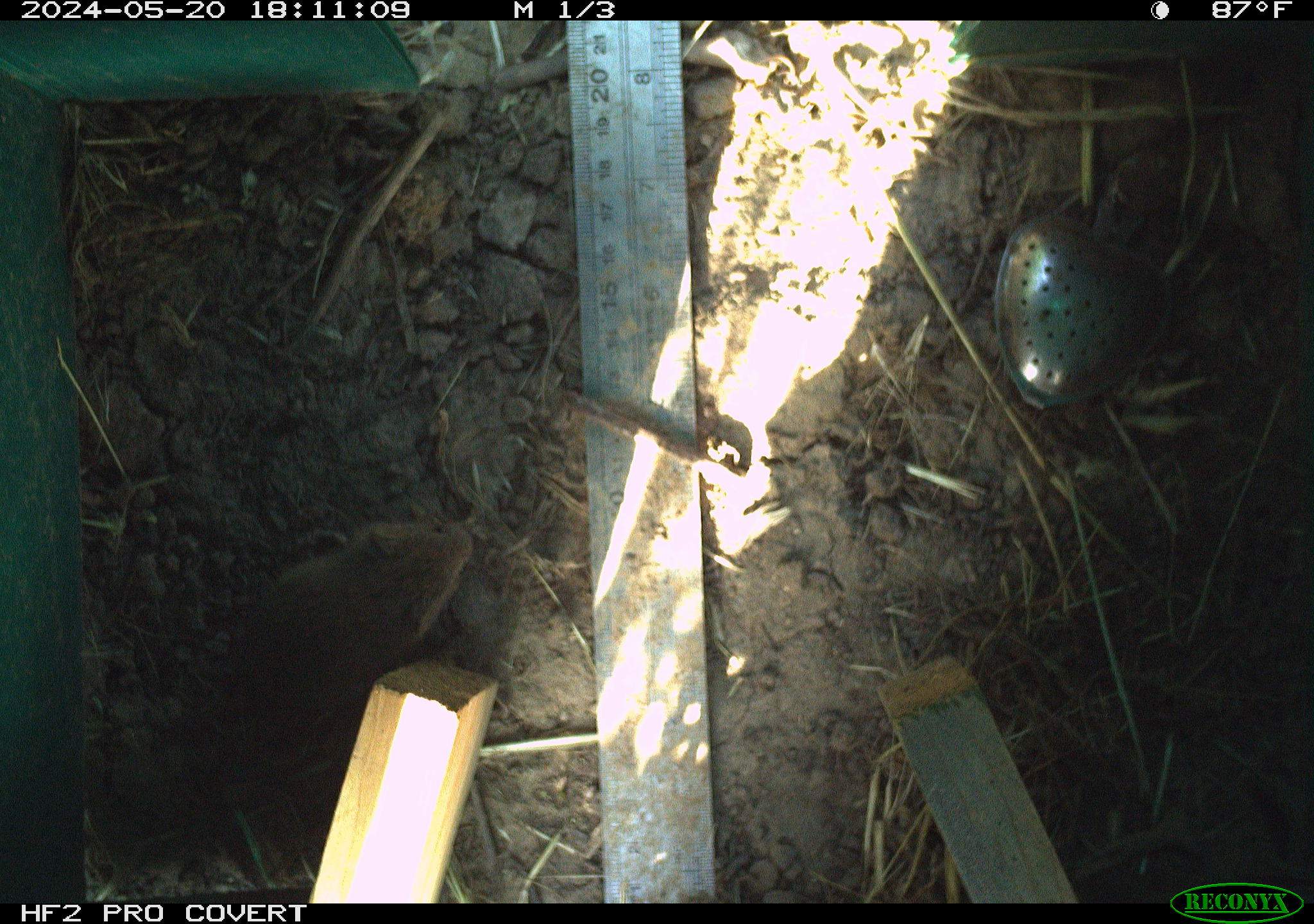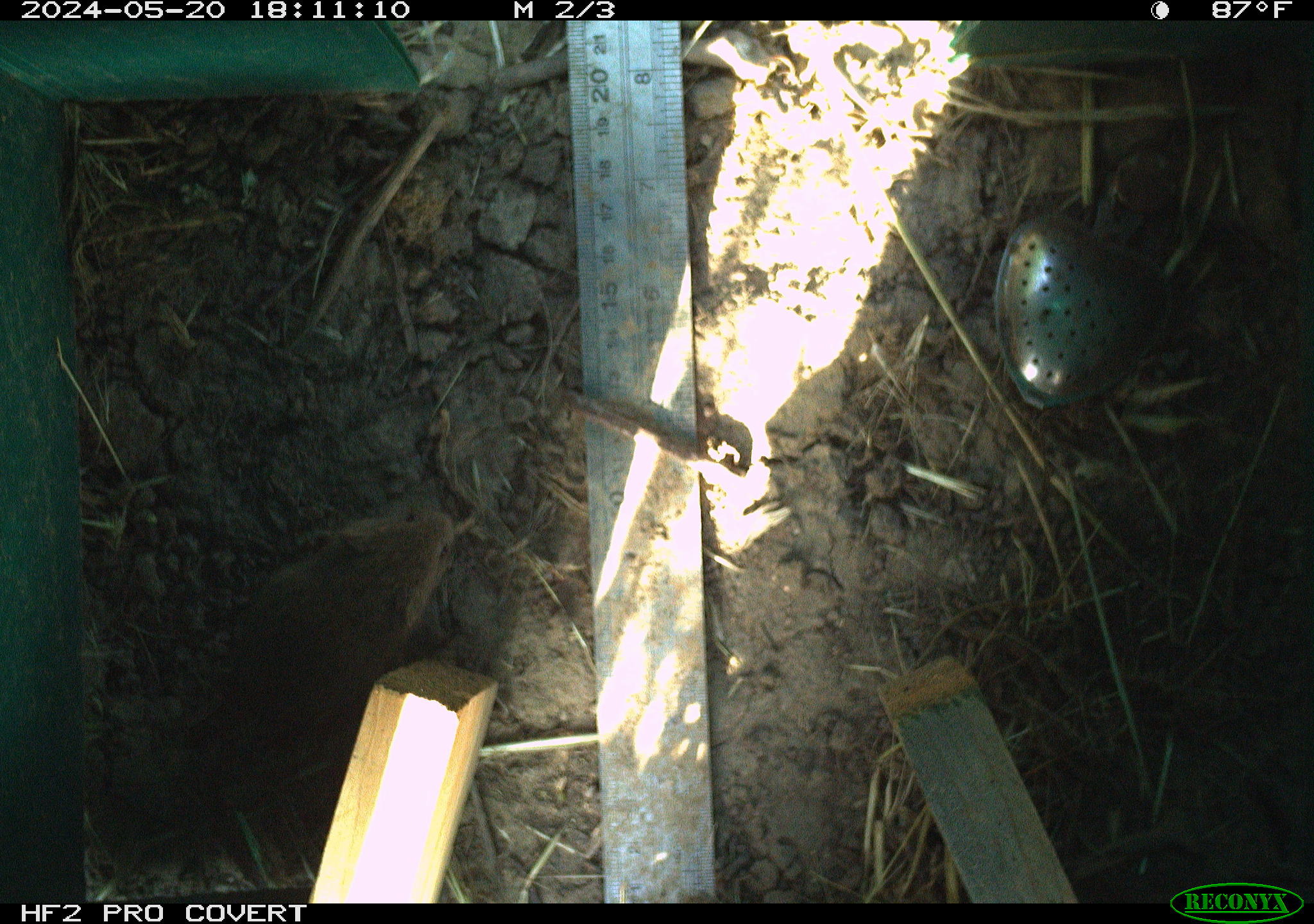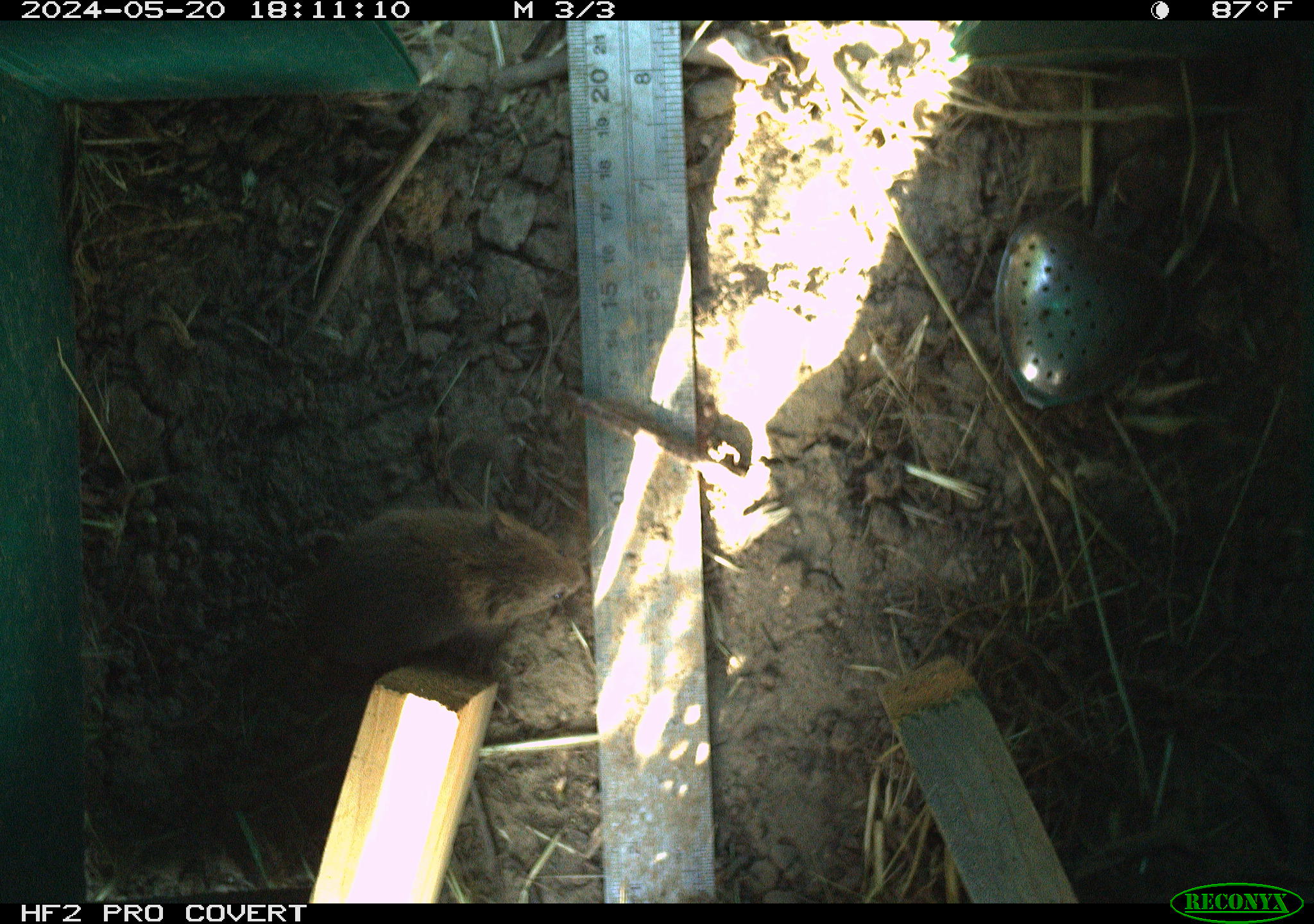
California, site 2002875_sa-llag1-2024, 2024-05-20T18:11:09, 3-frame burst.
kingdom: Animalia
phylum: Chordata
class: Mammalia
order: Rodentia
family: Cricetidae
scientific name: Arvicolinae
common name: voles, lemmings, and muskrats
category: arvicolinae subfamily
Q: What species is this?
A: Arvicolinae subfamily (voles, lemmings, and muskrats) (Arvicolinae).